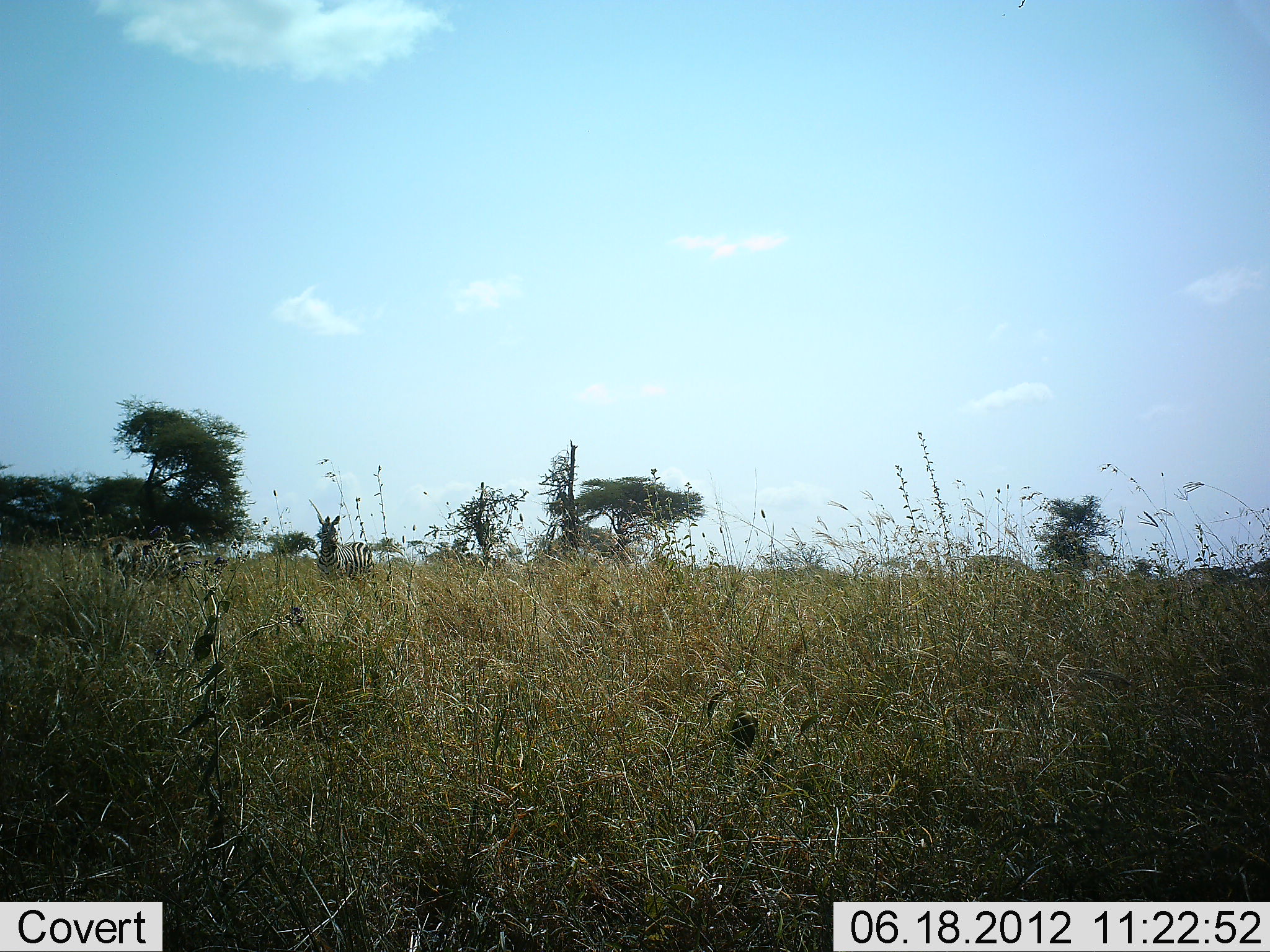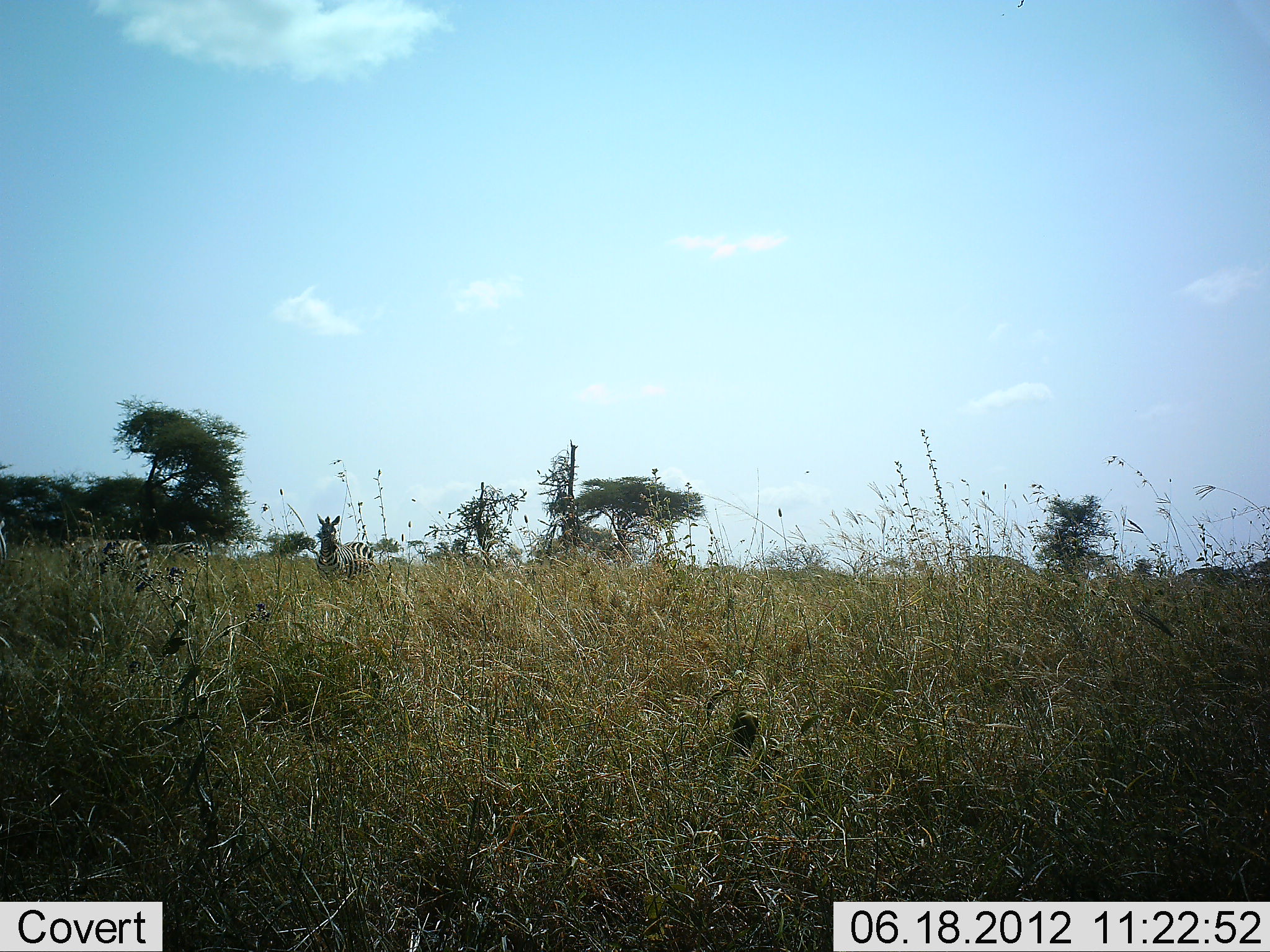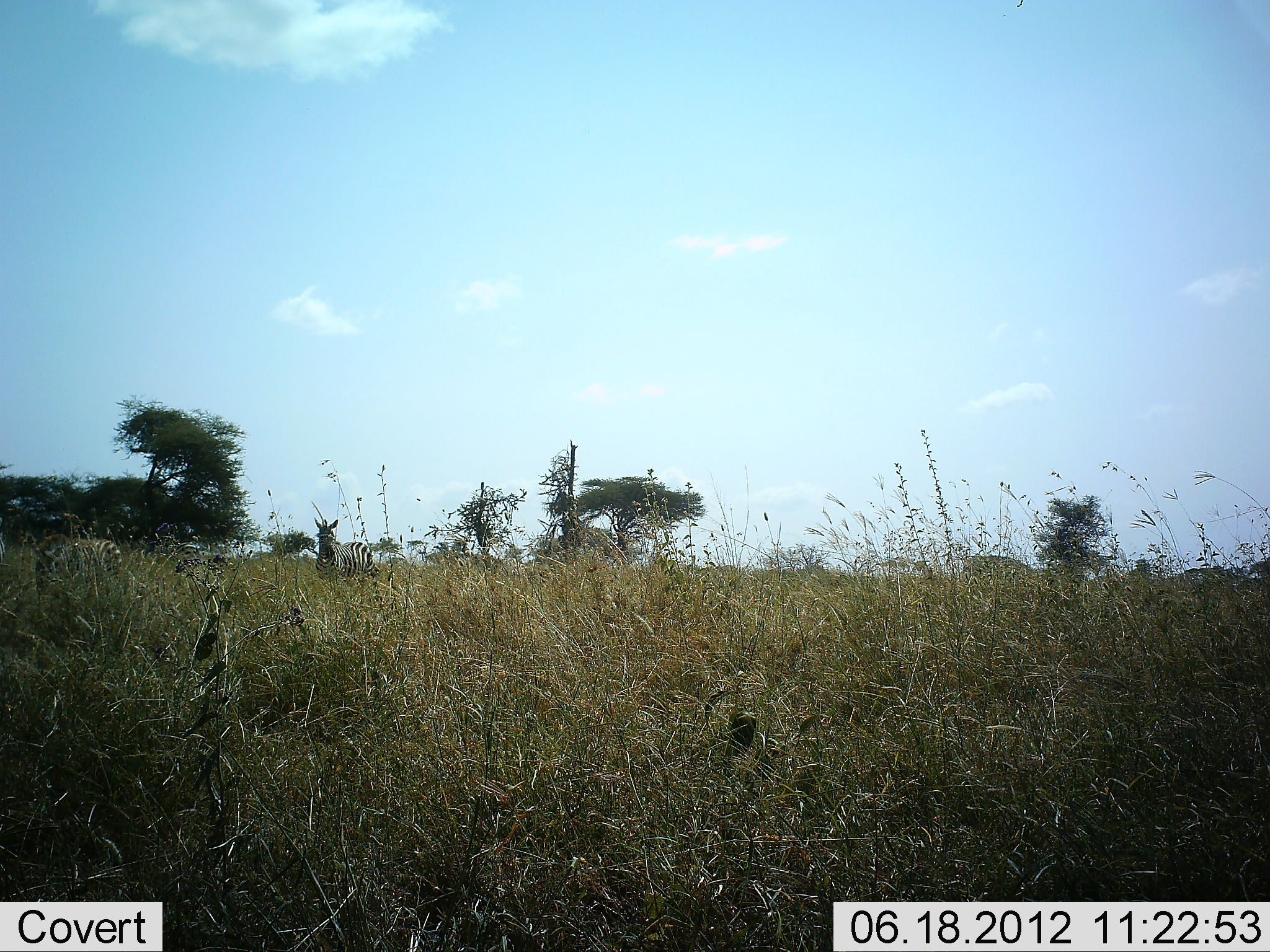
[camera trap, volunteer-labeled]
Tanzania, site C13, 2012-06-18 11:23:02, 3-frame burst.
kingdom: Animalia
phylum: Chordata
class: Mammalia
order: Perissodactyla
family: Equidae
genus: Equus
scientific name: Equus quagga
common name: plains zebra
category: zebra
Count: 2.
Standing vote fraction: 90%.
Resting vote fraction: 0%.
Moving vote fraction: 60%.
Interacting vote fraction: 0%.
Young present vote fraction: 10%.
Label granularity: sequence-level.